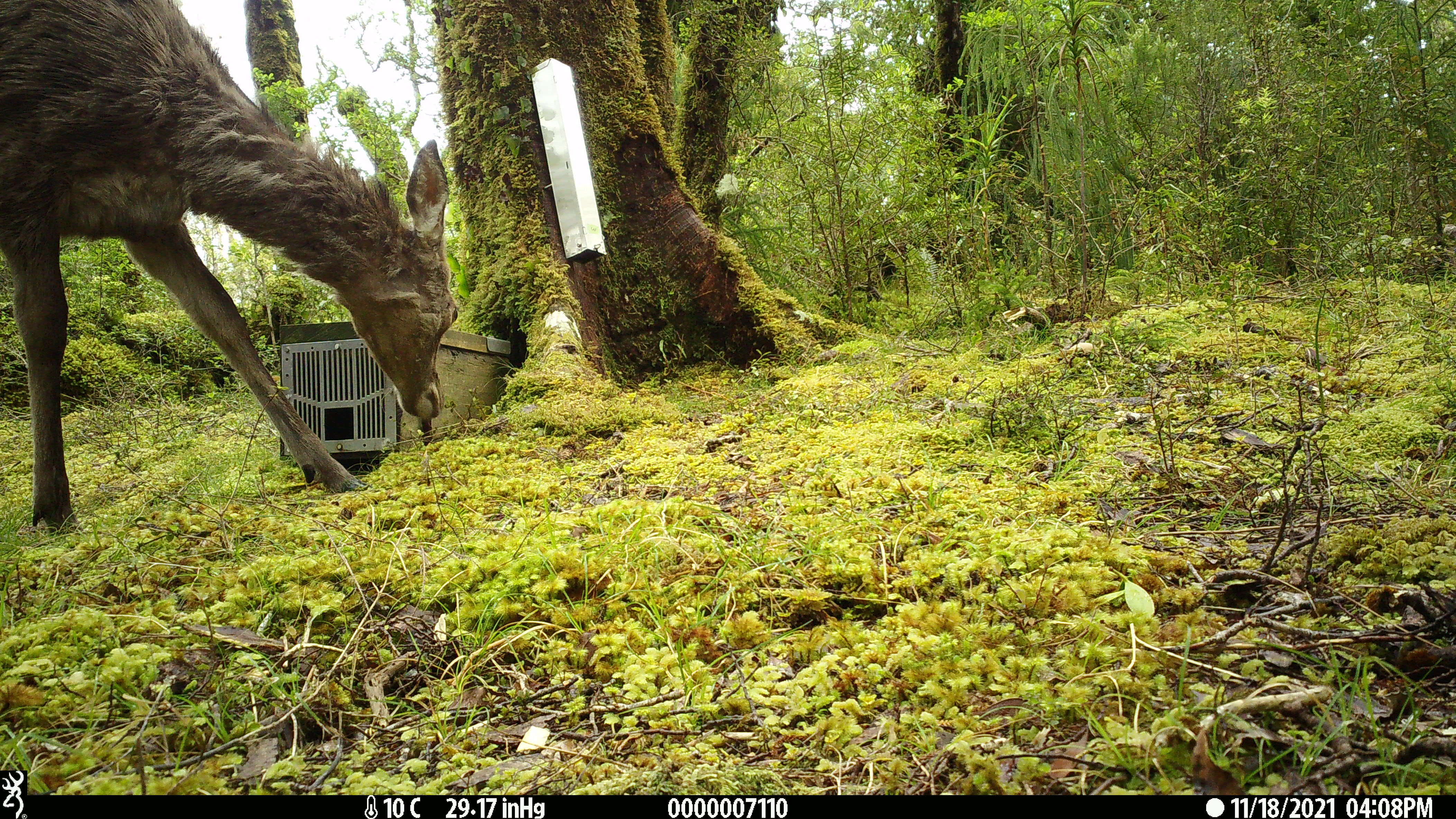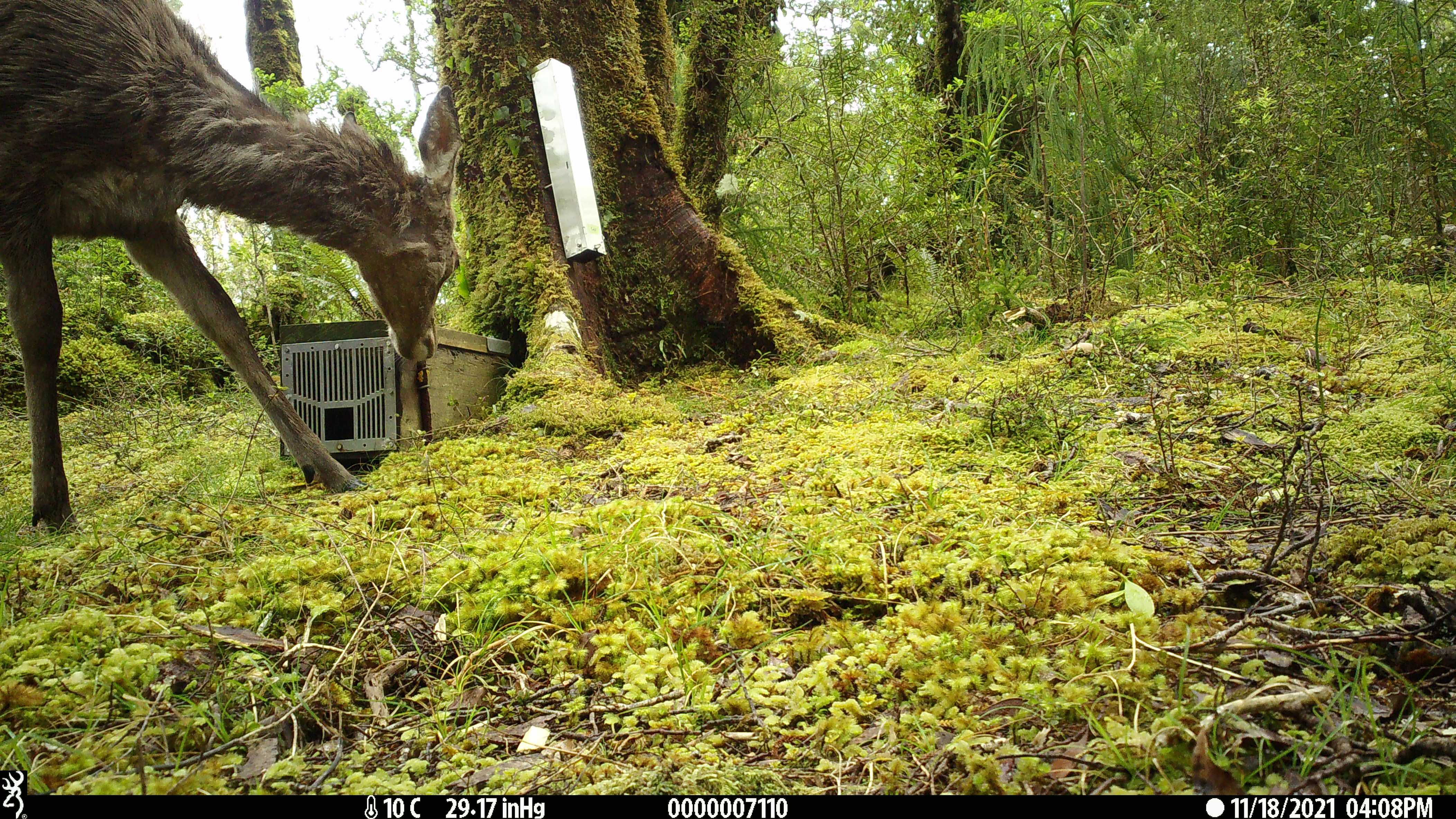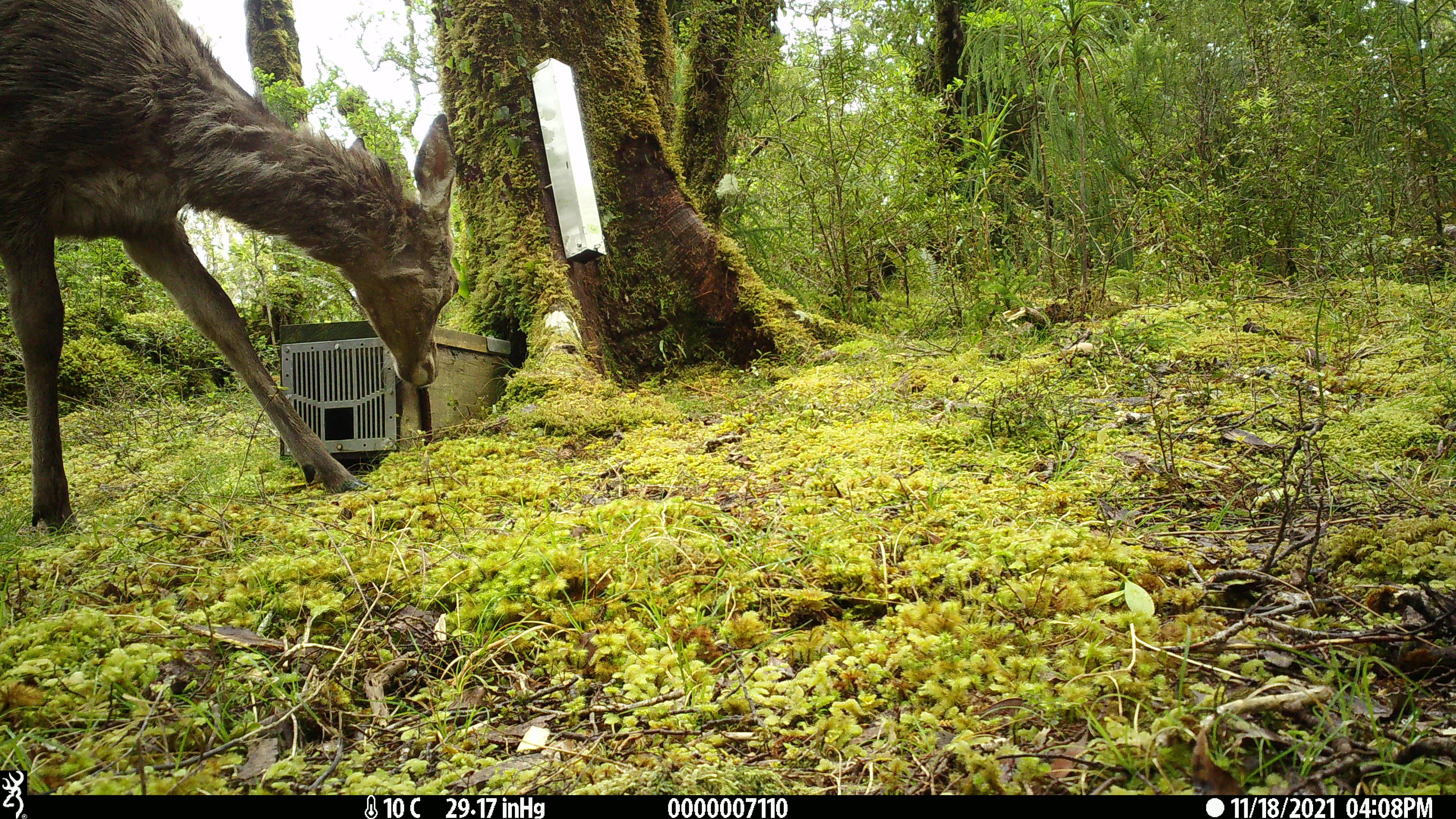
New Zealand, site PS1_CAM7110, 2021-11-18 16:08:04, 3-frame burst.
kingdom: Animalia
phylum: Chordata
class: Mammalia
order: Artiodactyla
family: Cervidae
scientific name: Cervidae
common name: deer